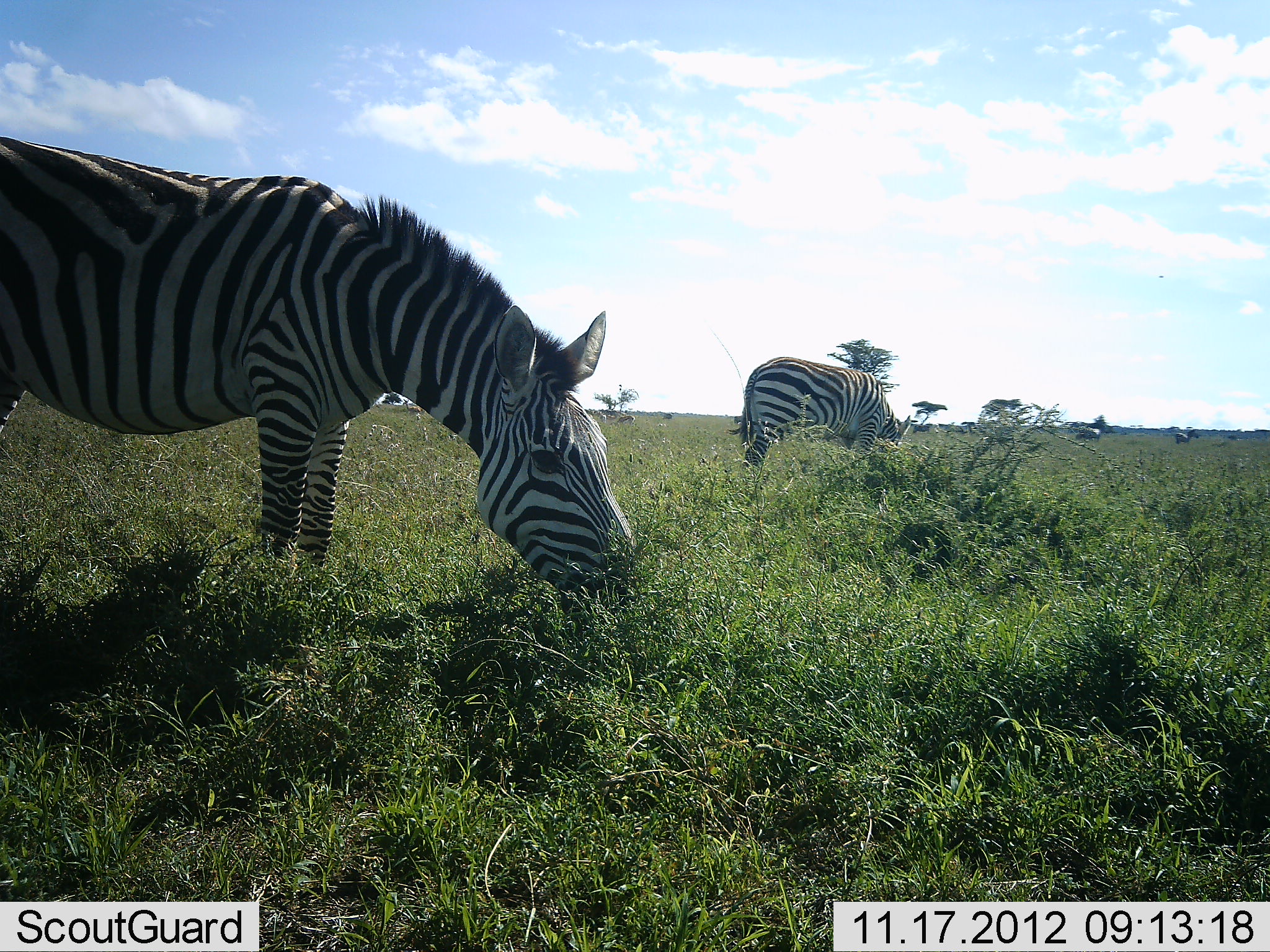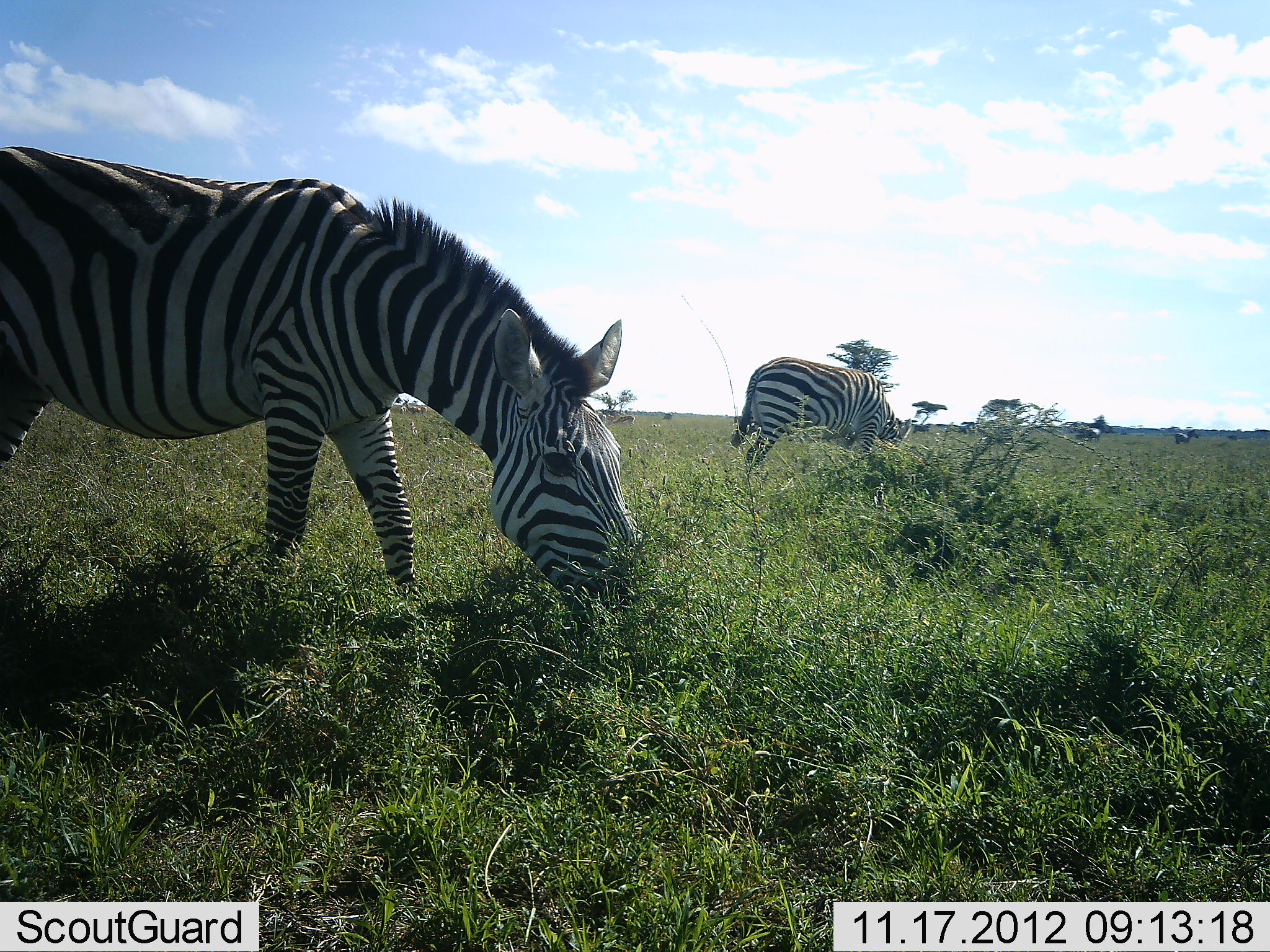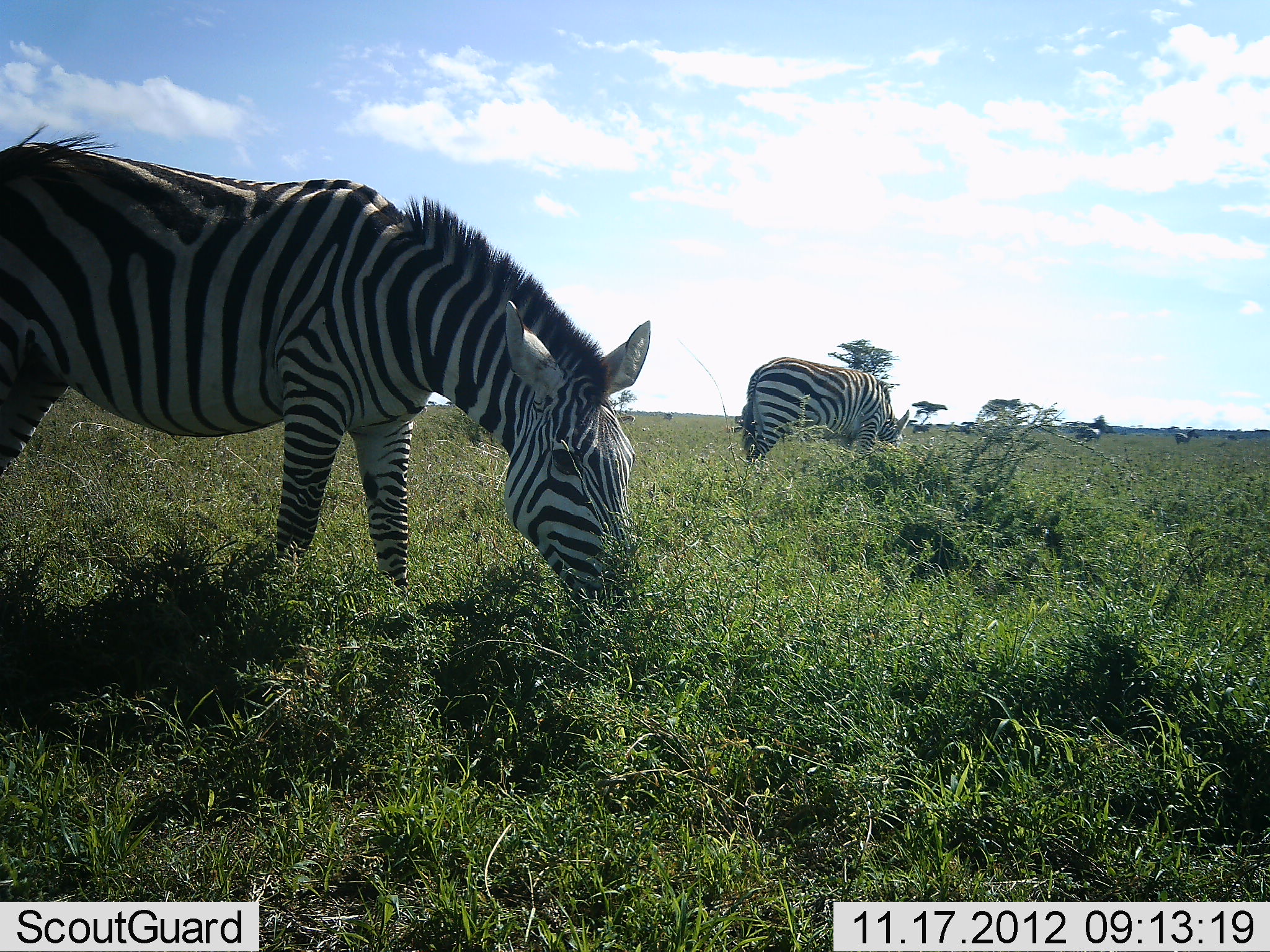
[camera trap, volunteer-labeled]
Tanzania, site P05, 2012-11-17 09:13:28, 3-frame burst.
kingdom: Animalia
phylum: Chordata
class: Mammalia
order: Perissodactyla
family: Equidae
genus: Equus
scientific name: Equus quagga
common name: plains zebra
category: zebra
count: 4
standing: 40%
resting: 0%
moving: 0%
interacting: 0%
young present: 0%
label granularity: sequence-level